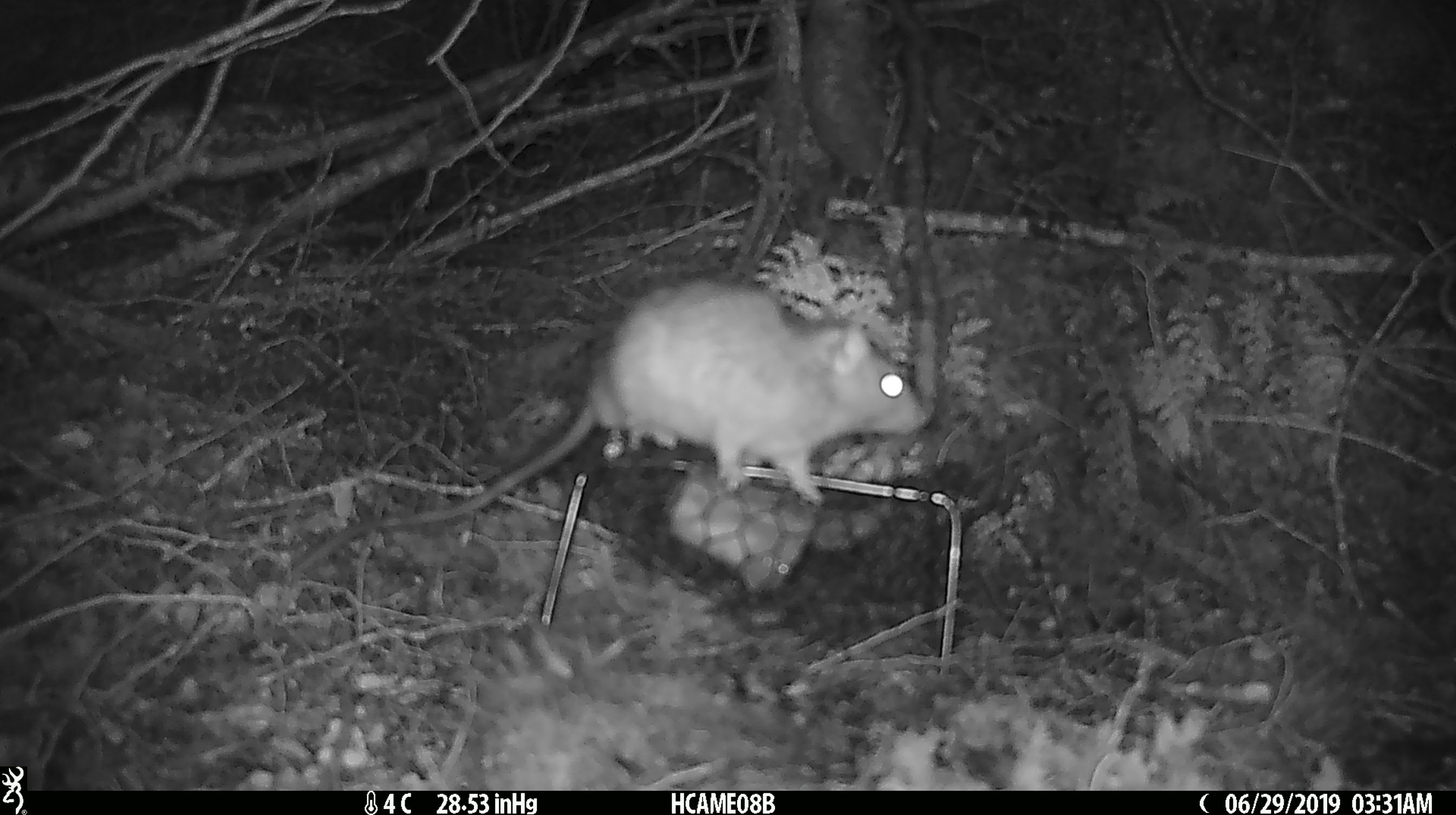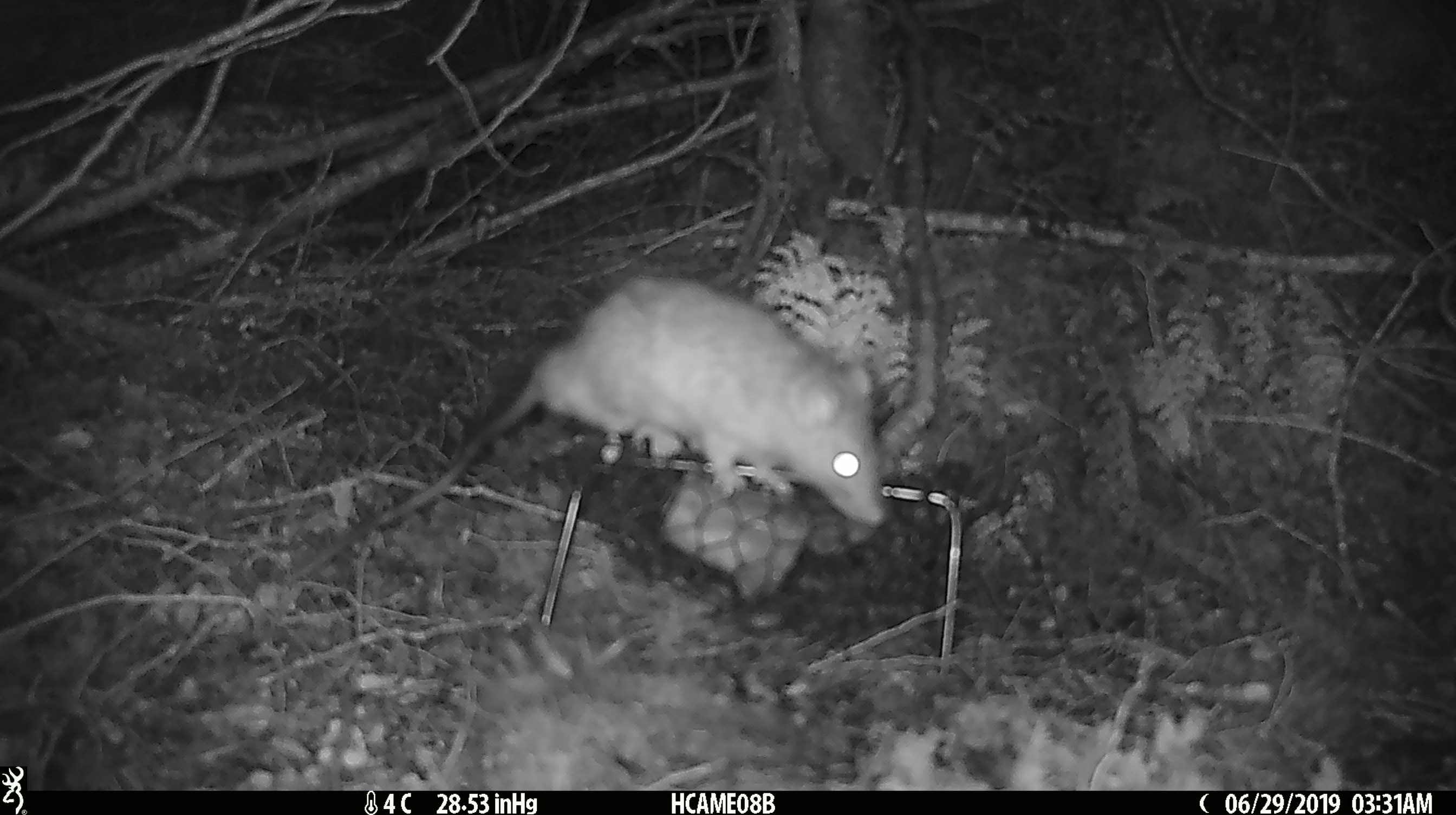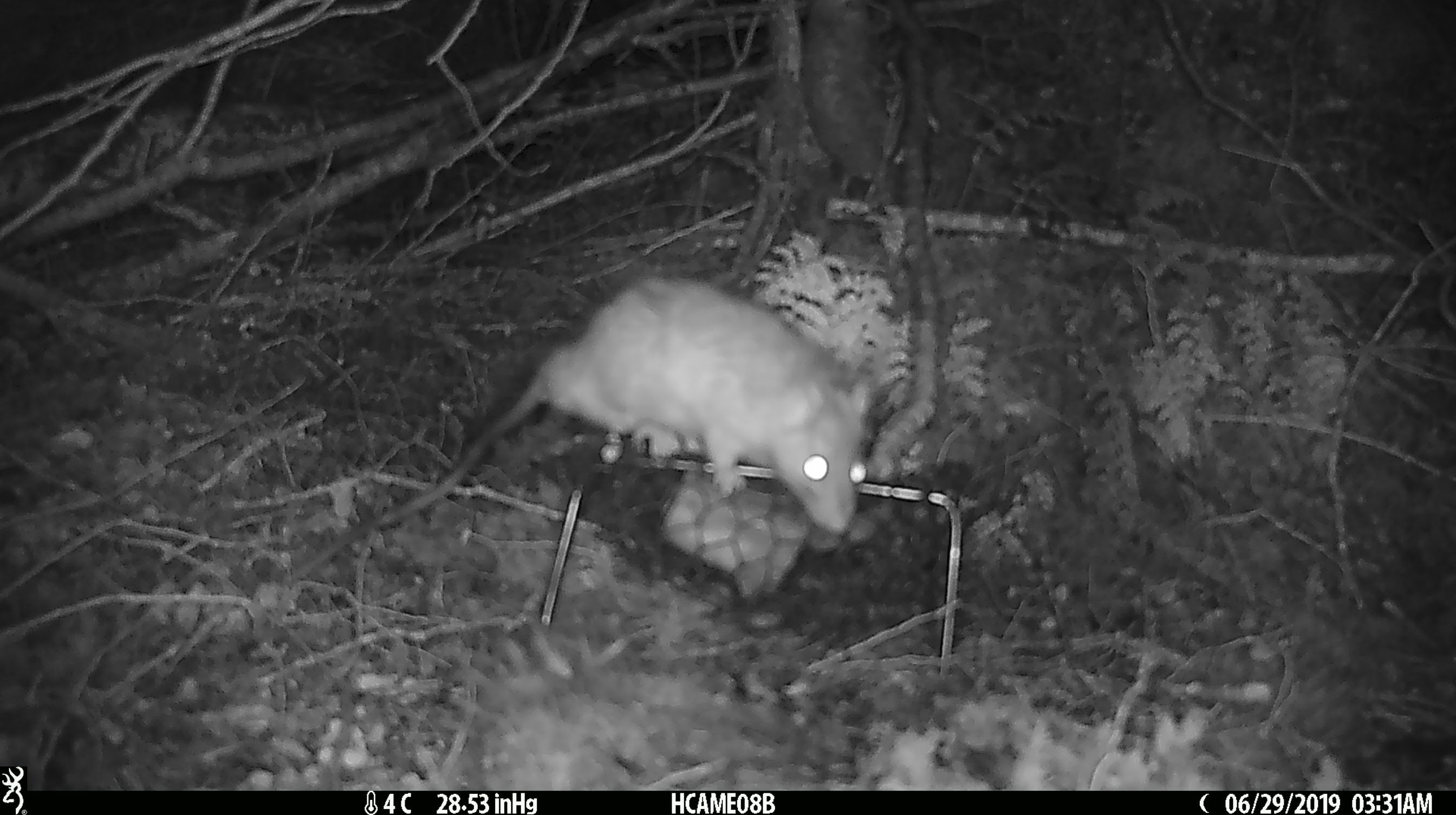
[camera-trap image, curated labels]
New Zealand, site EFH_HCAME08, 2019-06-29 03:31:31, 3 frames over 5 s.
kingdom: Animalia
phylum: Chordata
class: Mammalia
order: Rodentia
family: Muridae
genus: Rattus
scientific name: Rattus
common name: rat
Rat (Rattus).